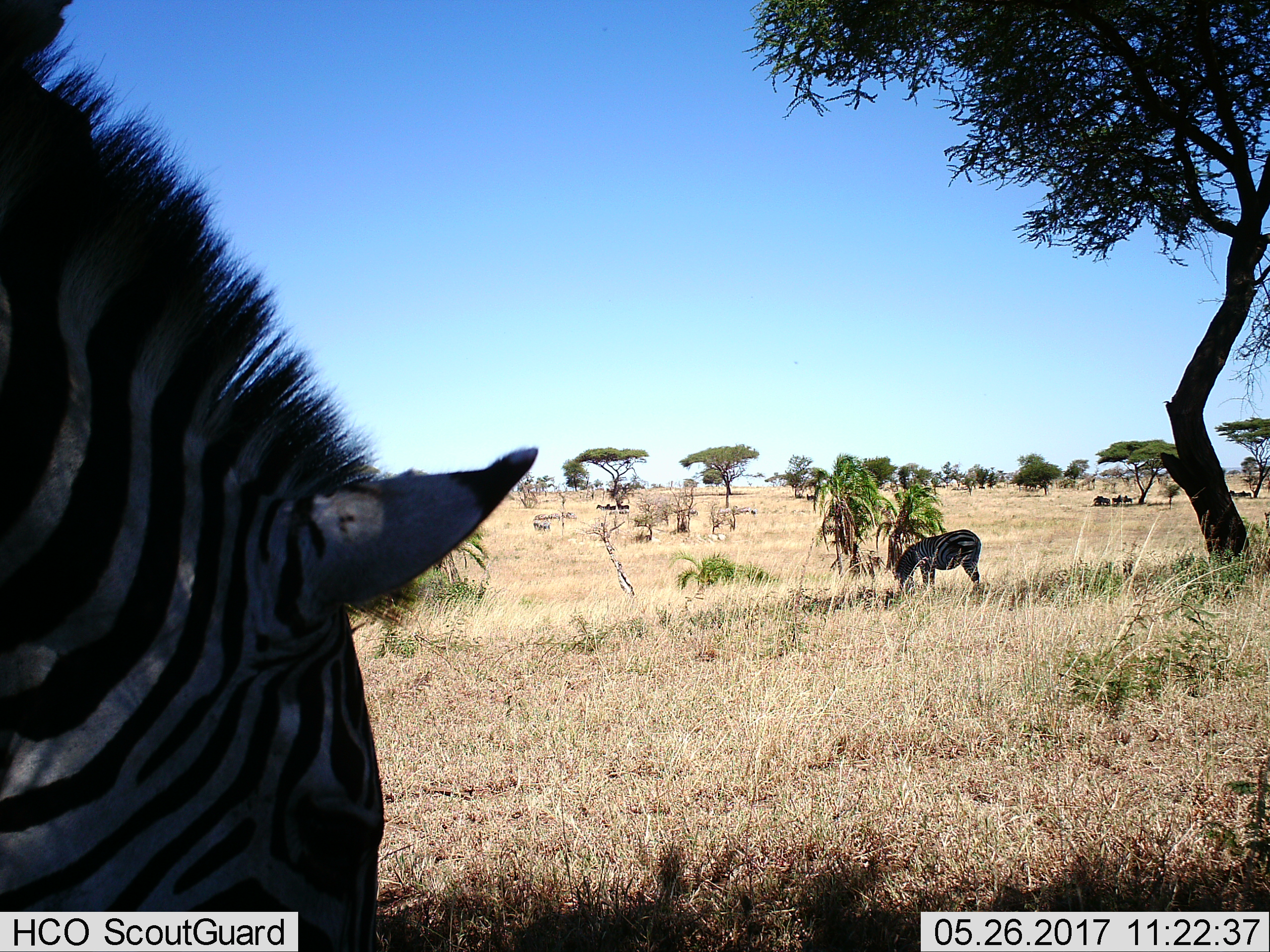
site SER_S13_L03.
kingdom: Animalia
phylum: Chordata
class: Mammalia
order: Perissodactyla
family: Equidae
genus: Equus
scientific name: Equus quagga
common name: plains zebra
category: zebraplains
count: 11-50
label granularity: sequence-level